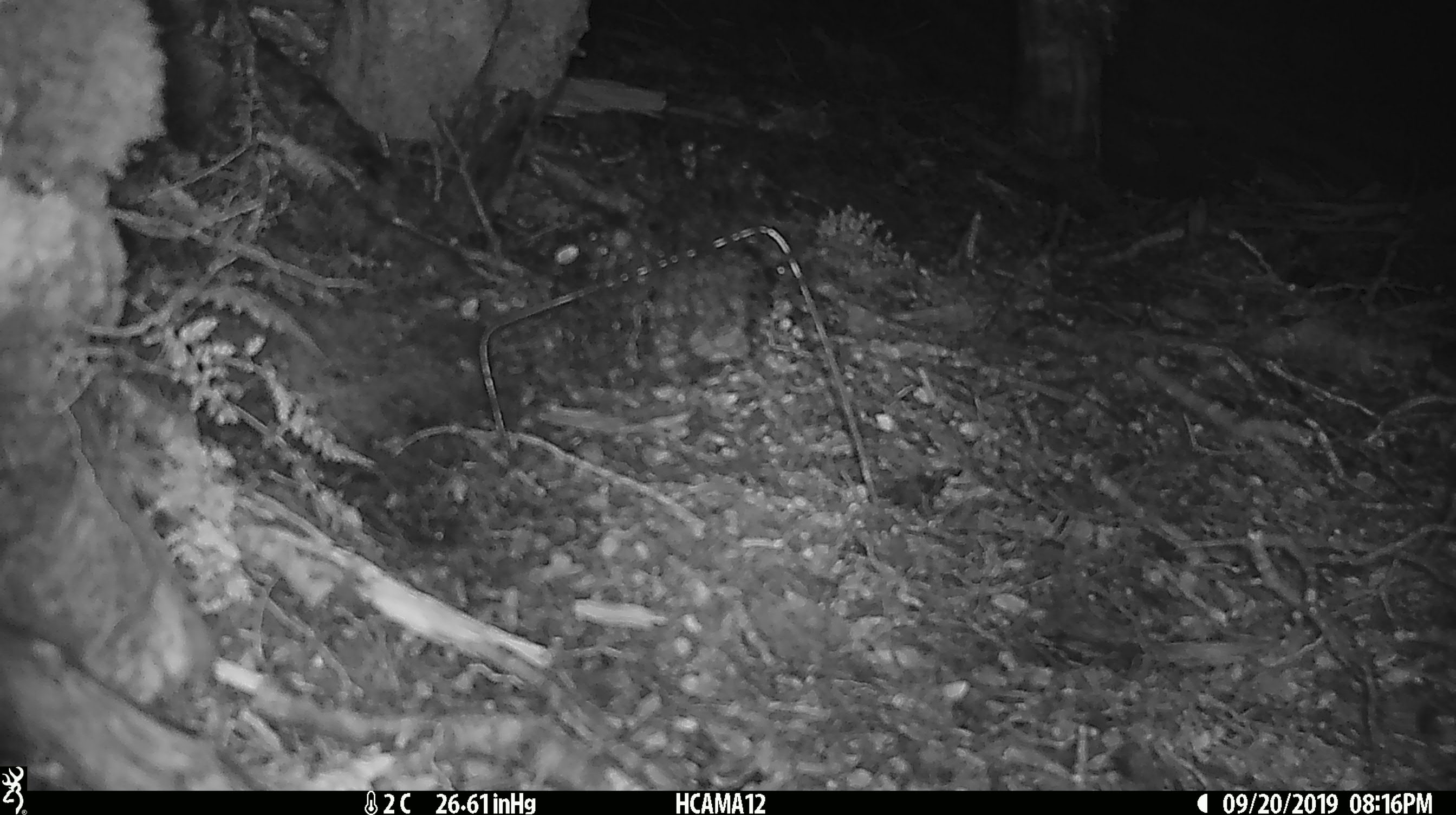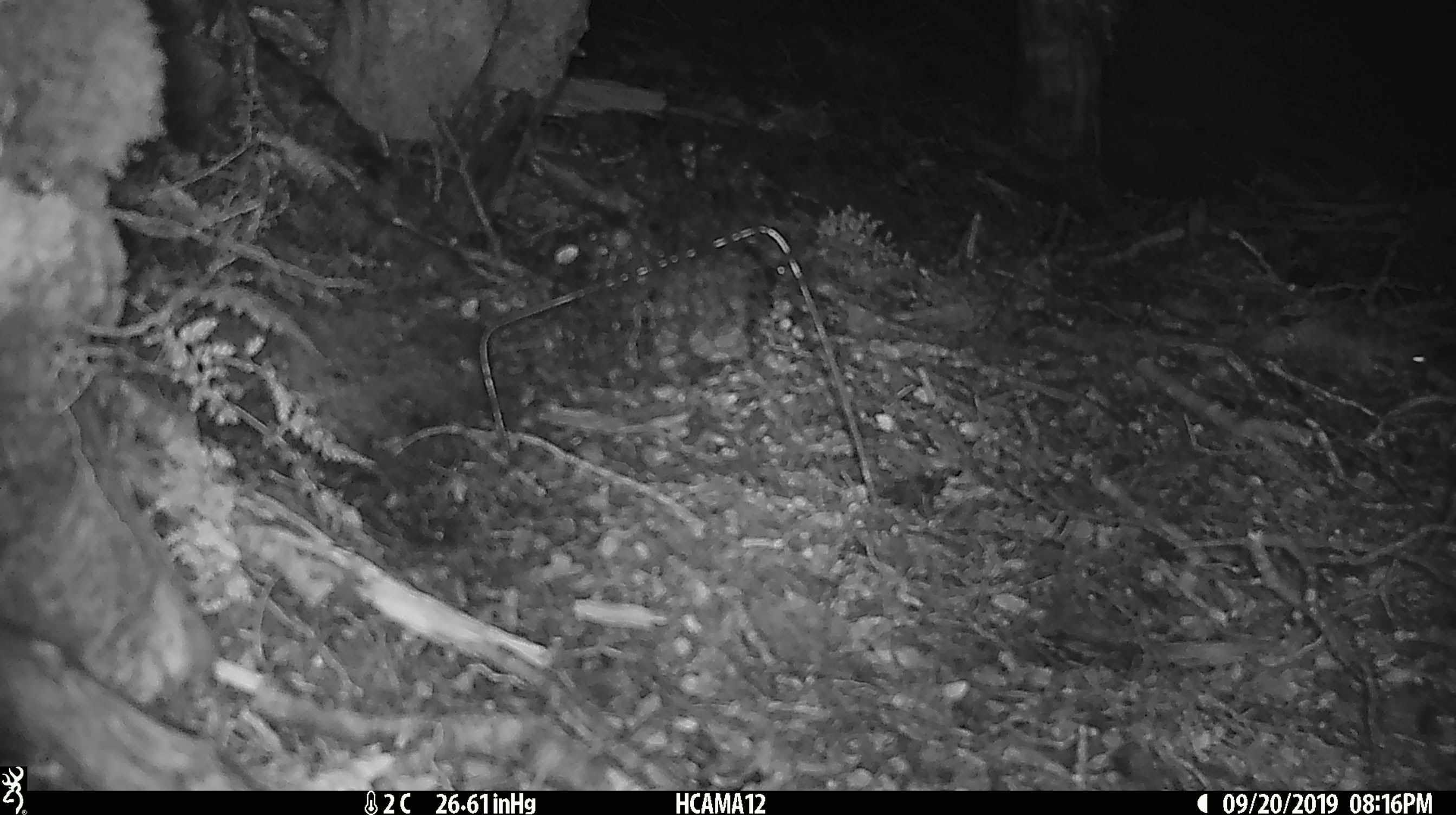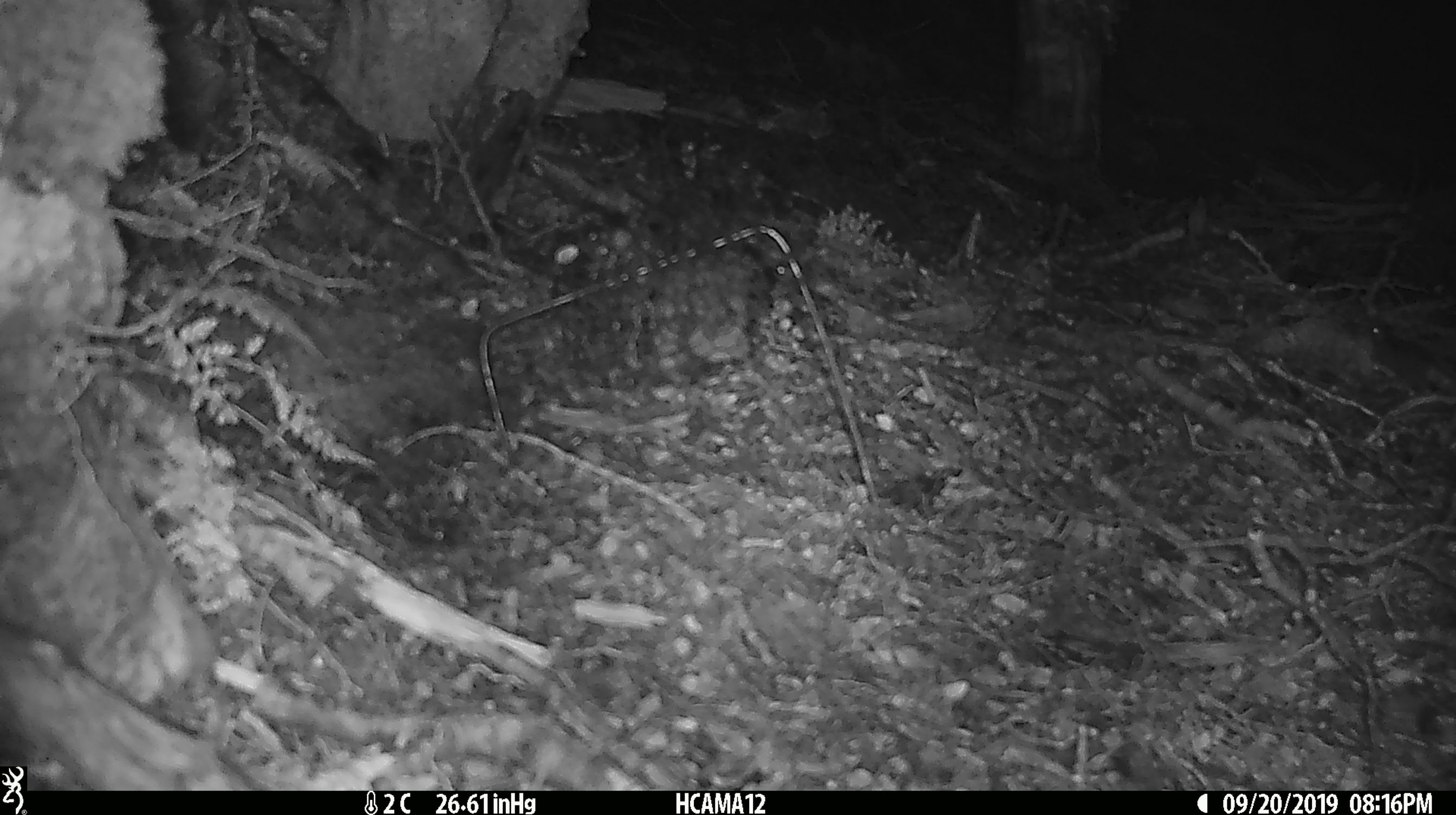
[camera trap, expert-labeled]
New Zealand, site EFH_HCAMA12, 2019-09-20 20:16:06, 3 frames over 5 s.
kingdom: Animalia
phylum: Chordata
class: Mammalia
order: Rodentia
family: Muridae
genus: Mus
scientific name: Mus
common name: mouse